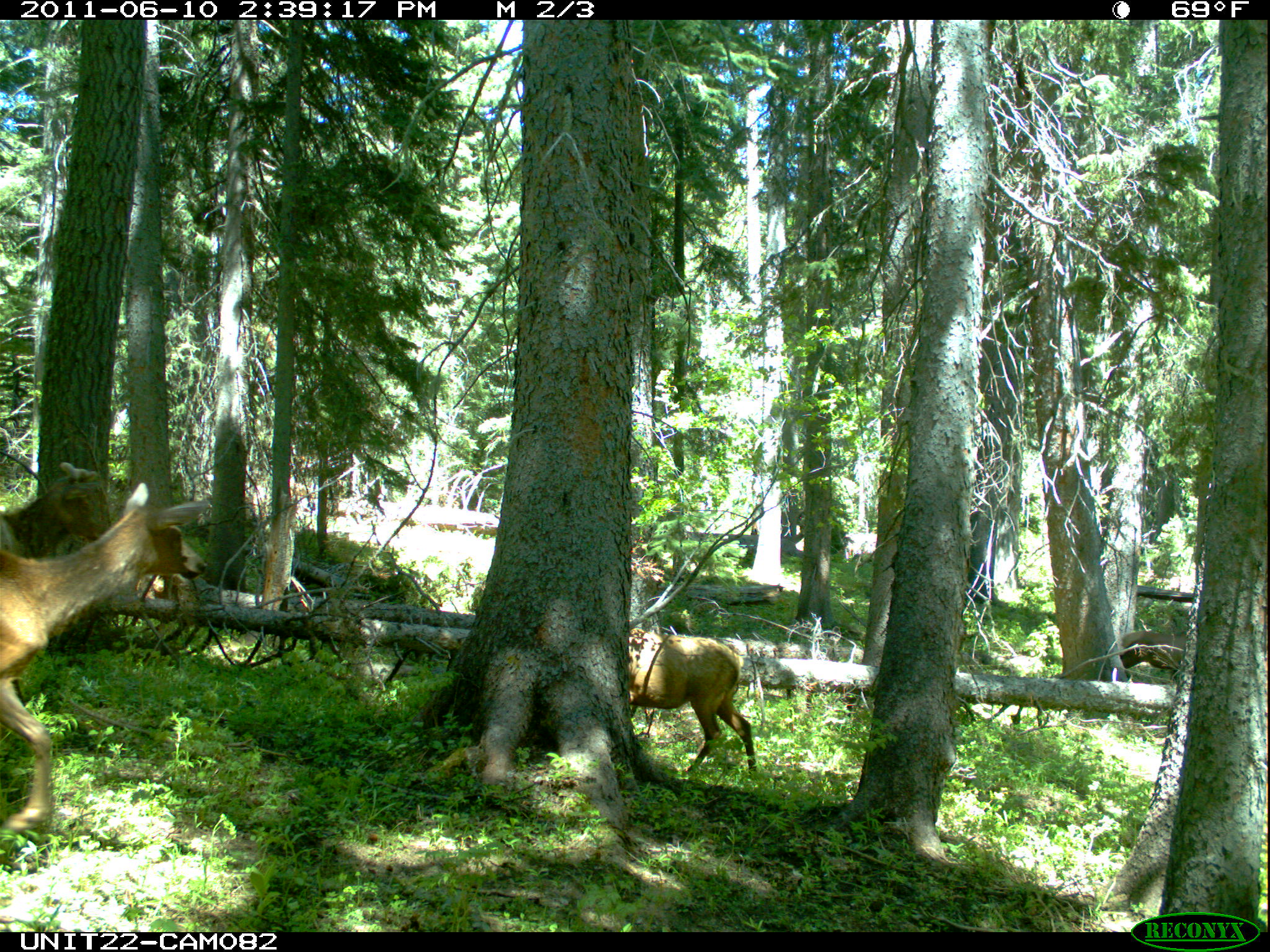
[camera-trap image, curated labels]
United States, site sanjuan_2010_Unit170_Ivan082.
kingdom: Animalia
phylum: Chordata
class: Mammalia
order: Artiodactyla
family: Cervidae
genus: Cervus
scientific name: Cervus elaphus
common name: red deer